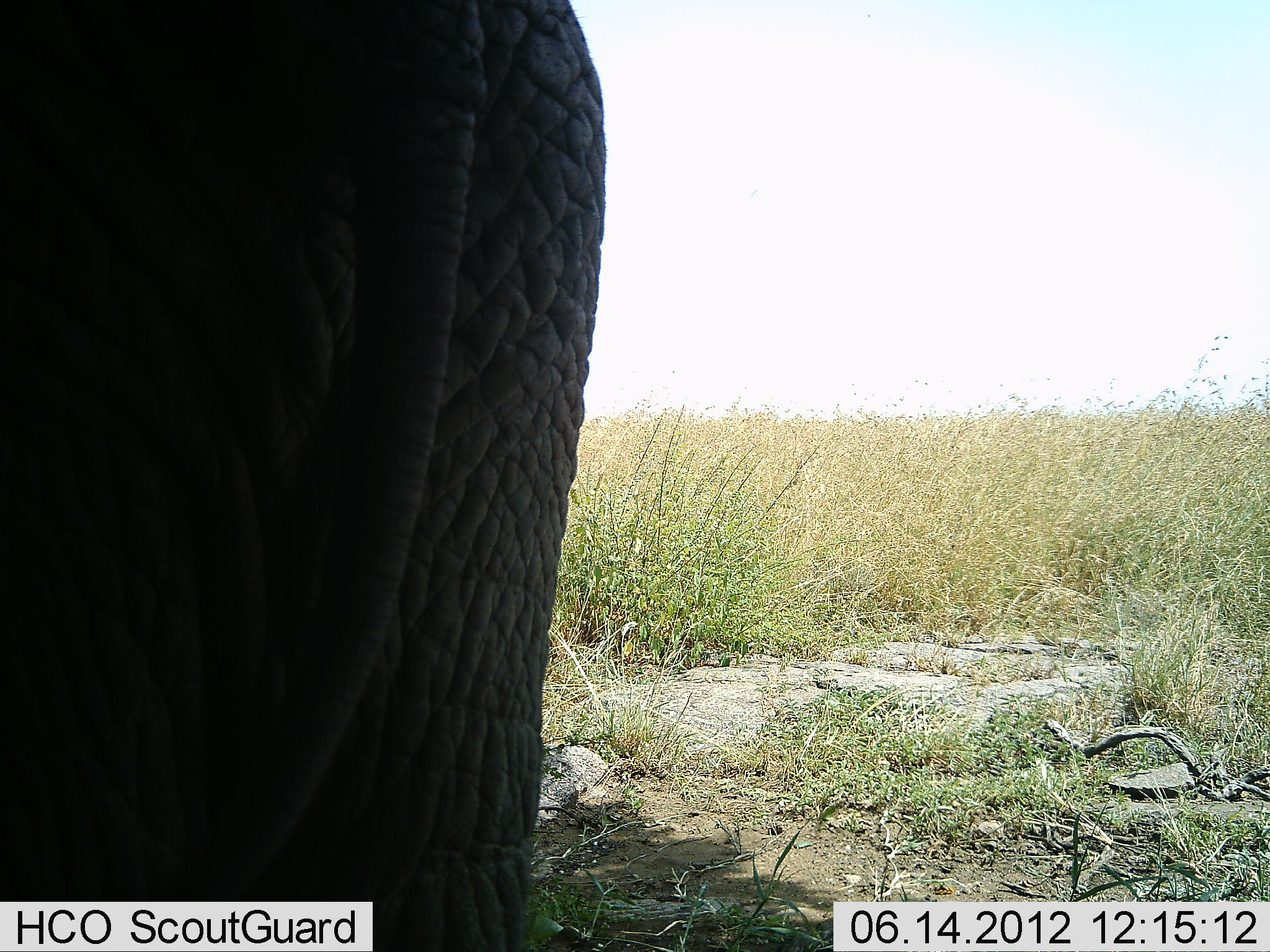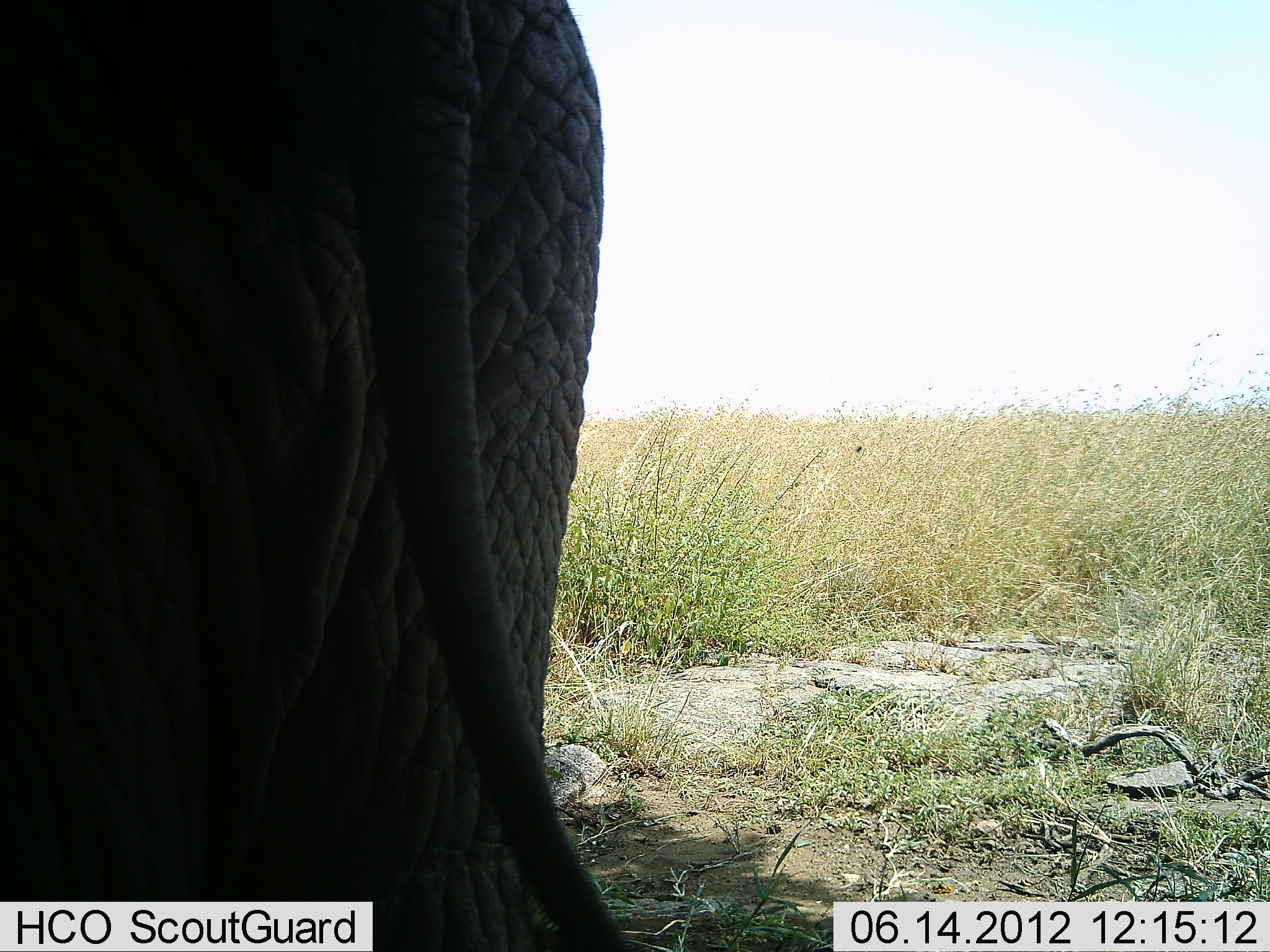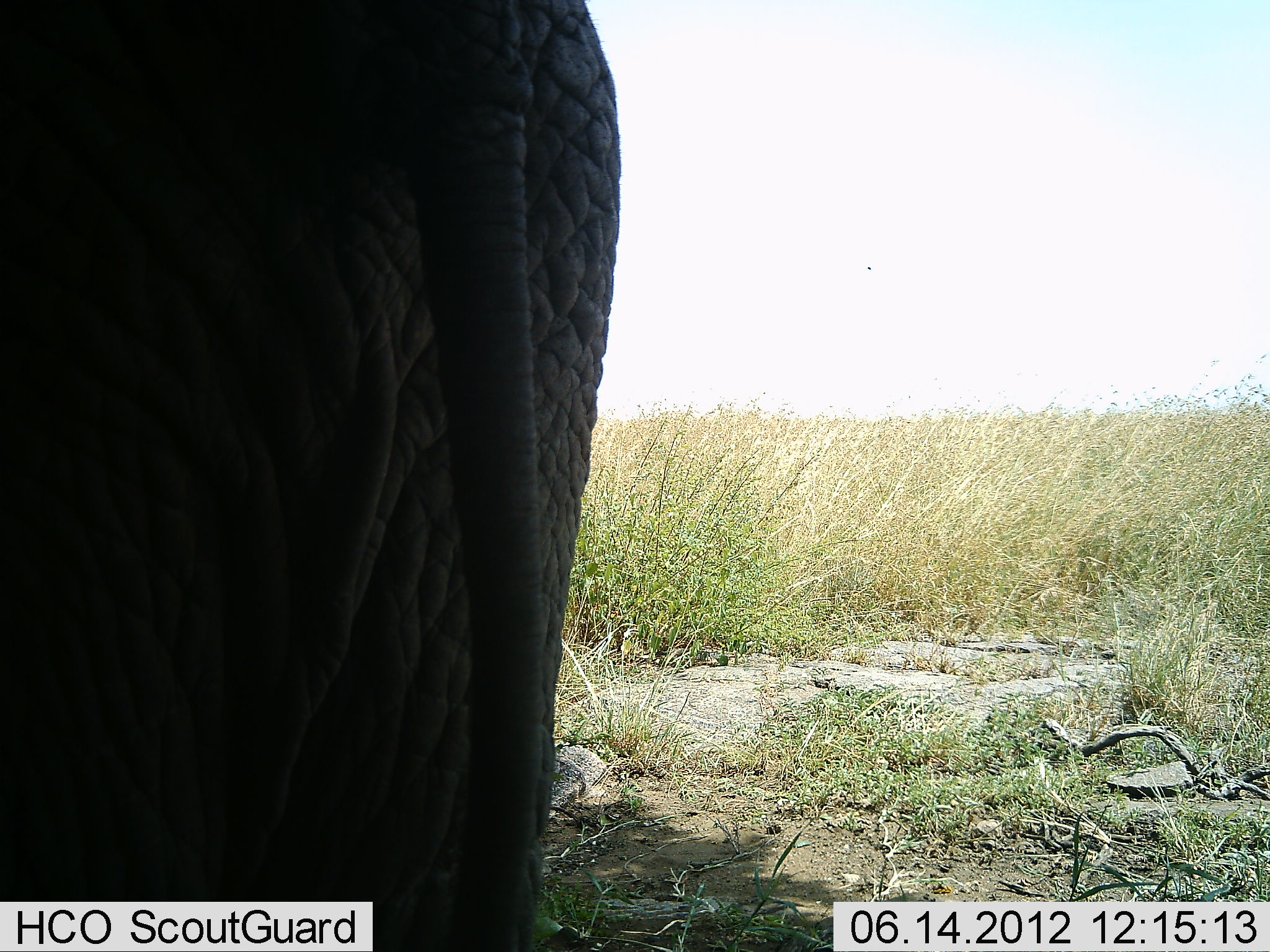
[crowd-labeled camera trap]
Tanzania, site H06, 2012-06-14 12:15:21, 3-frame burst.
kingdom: Animalia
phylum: Chordata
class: Mammalia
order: Proboscidea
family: Elephantidae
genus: Loxodonta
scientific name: Loxodonta africana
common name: african bush elephant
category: elephant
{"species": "elephant (african bush elephant) (Loxodonta africana)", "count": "1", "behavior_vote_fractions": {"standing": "100%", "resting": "0%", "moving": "0%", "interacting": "0%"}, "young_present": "10%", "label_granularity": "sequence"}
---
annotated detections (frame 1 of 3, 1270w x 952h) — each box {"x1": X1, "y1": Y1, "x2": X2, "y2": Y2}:
animal: {"x1": 1, "y1": 1, "x2": 607, "y2": 952}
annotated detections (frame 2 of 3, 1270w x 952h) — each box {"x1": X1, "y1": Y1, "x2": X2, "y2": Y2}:
animal: {"x1": 0, "y1": 0, "x2": 639, "y2": 951}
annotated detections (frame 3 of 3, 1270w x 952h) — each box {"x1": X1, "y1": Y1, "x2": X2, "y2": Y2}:
animal: {"x1": 1, "y1": 1, "x2": 619, "y2": 952}